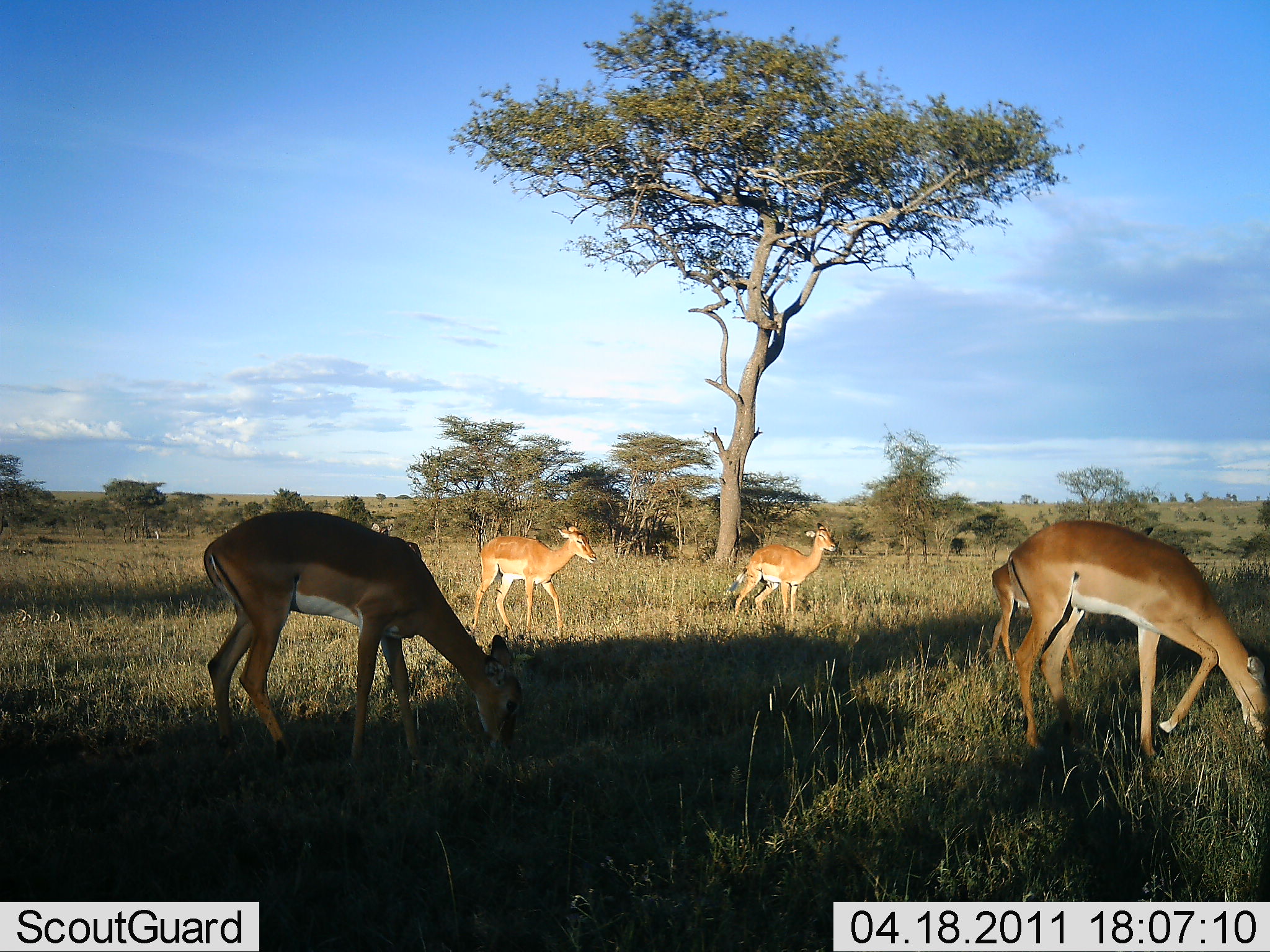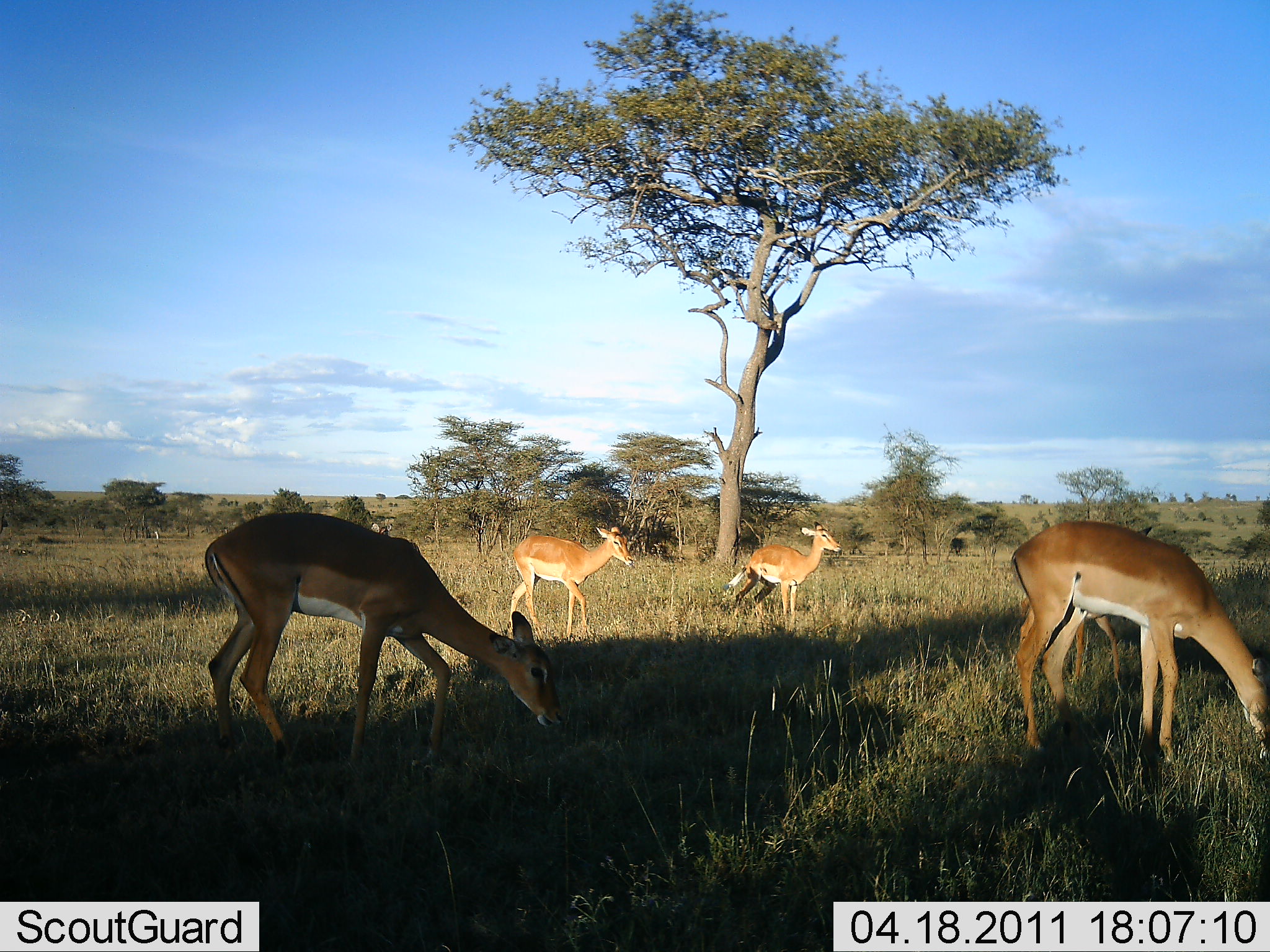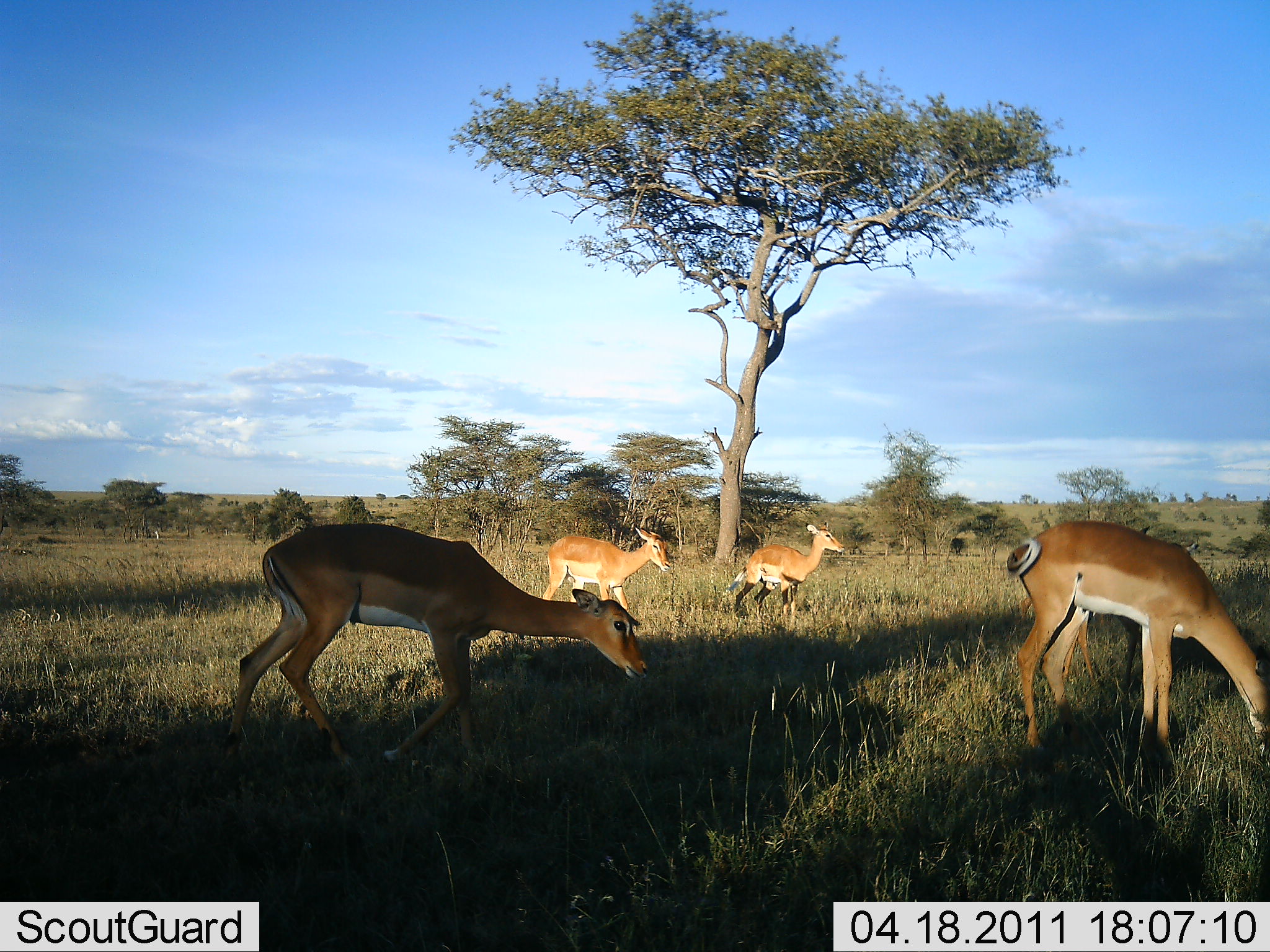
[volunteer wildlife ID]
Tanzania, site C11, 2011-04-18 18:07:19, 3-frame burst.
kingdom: Animalia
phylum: Chordata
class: Mammalia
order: Artiodactyla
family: Bovidae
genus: Aepyceros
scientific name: Aepyceros melampus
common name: impala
Impala (Aepyceros melampus), count 4. Behavior (volunteer vote fractions): standing 67%, resting 0%, moving 67%, interacting 0%. Young present (vote fraction): 17%. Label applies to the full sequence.